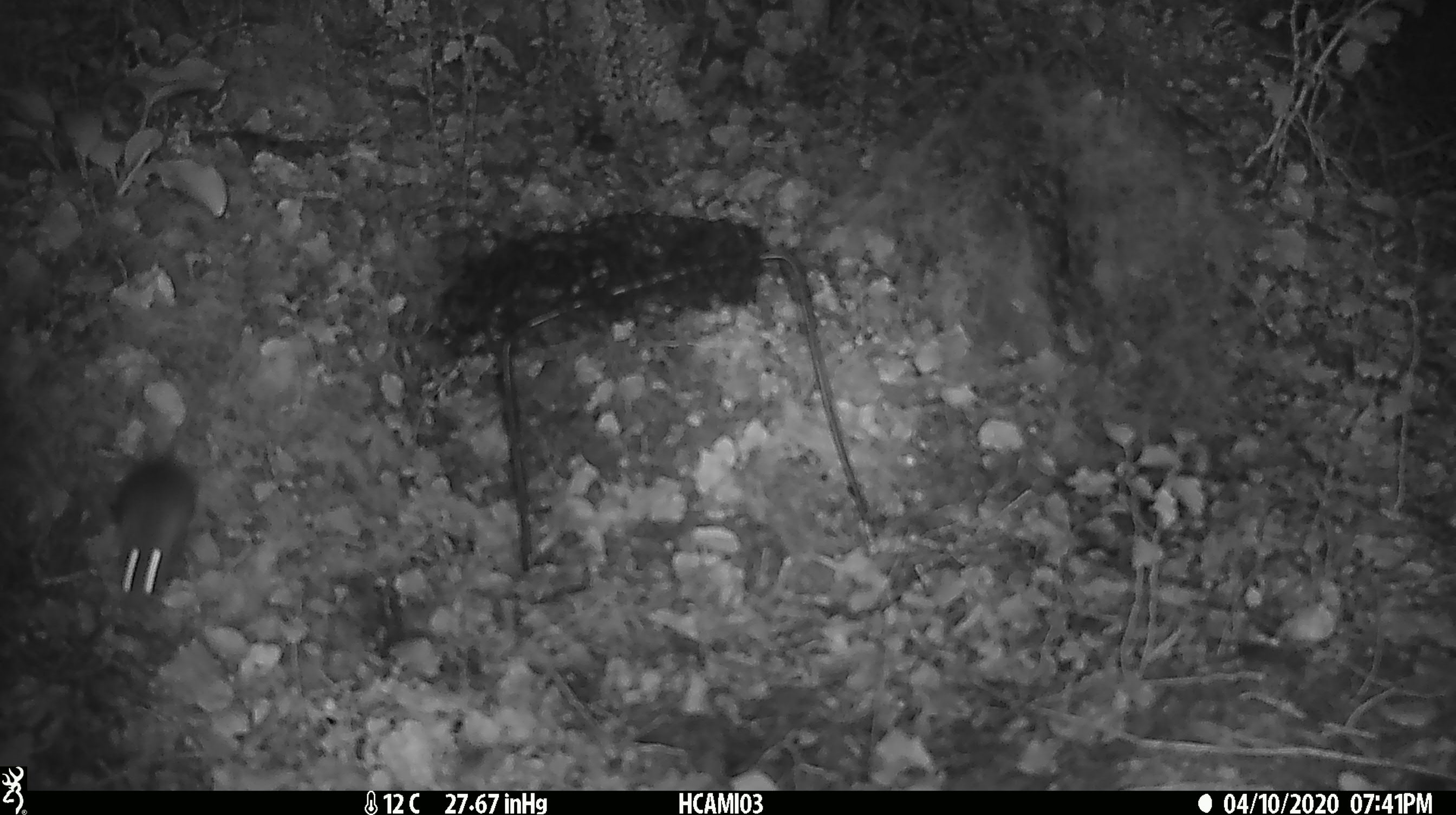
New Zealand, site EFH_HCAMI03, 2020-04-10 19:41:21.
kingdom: Animalia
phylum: Chordata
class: Mammalia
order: Rodentia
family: Muridae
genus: Mus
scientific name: Mus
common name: mouse